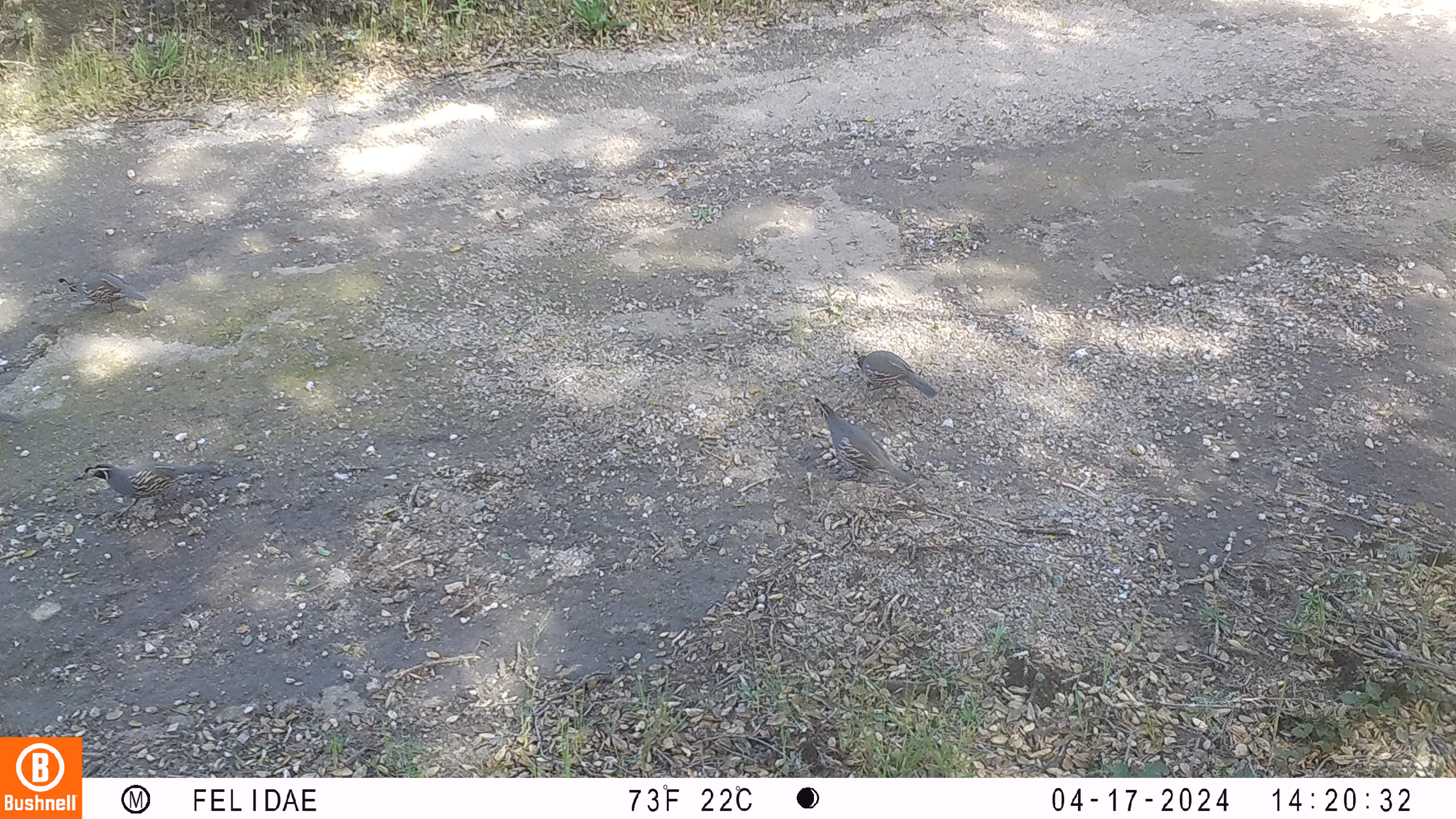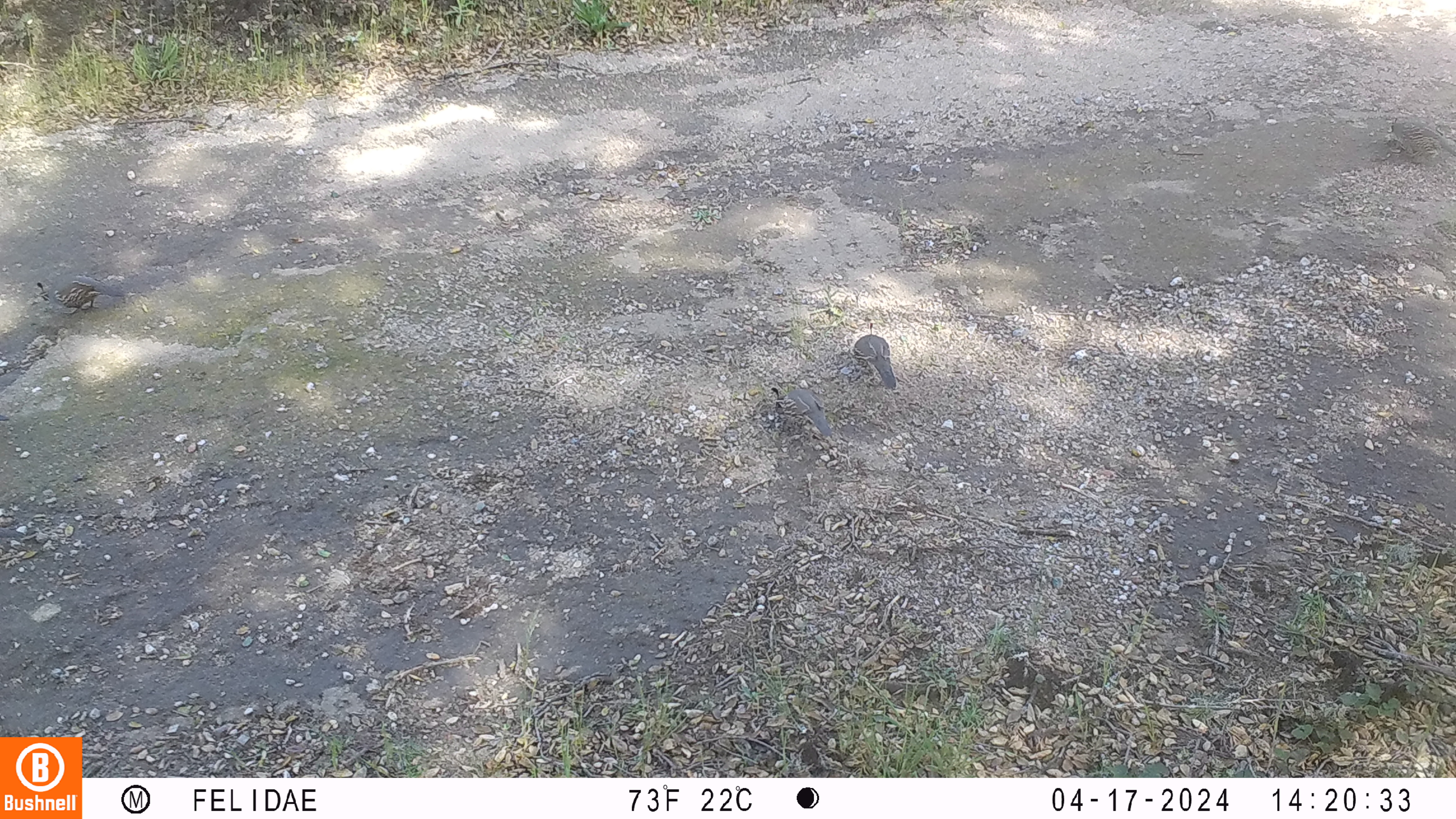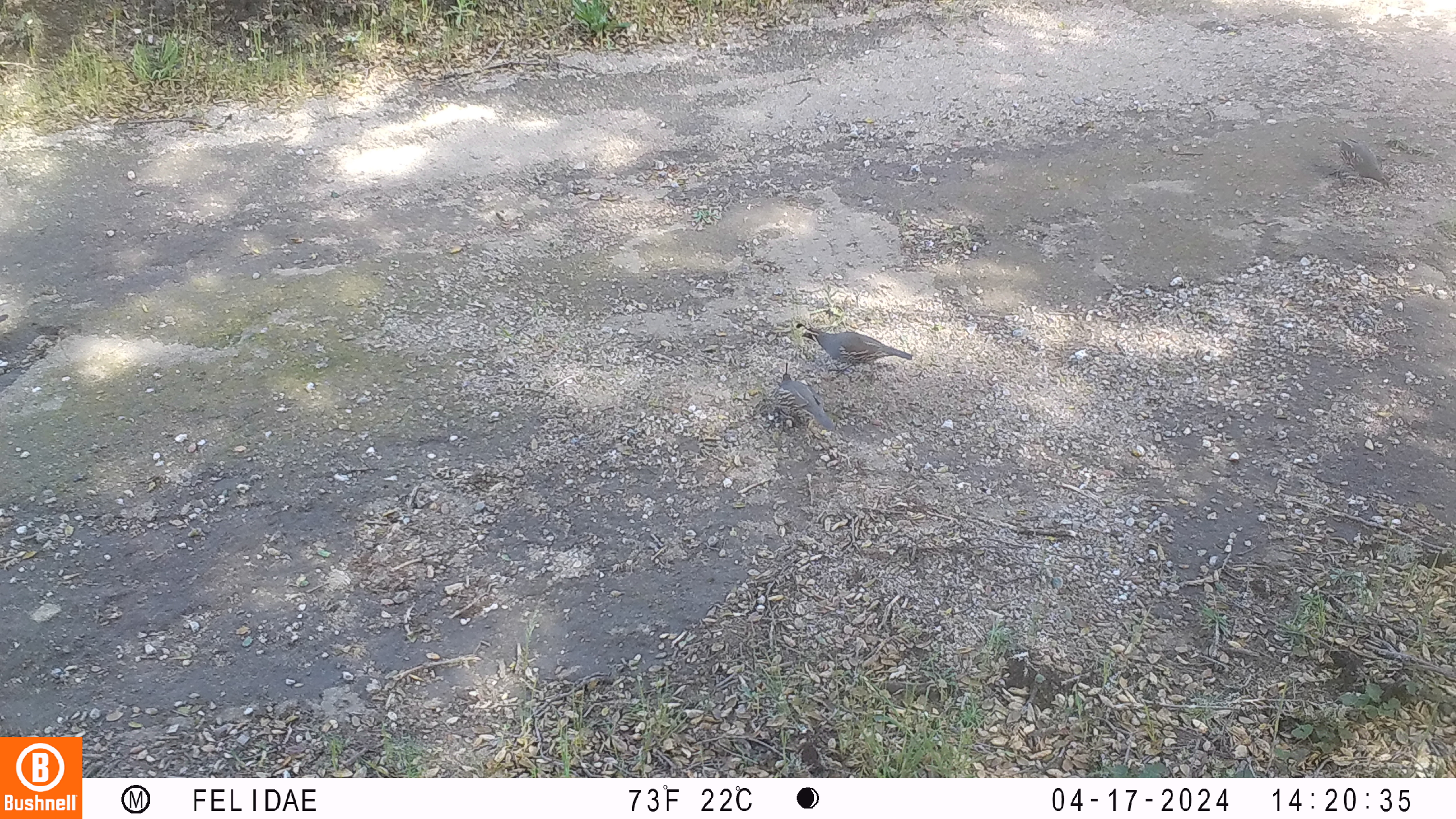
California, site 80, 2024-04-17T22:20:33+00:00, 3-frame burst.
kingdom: Animalia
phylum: Chordata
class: Aves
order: Galliformes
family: Odontophoridae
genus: Callipepla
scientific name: Callipepla californica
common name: california quail